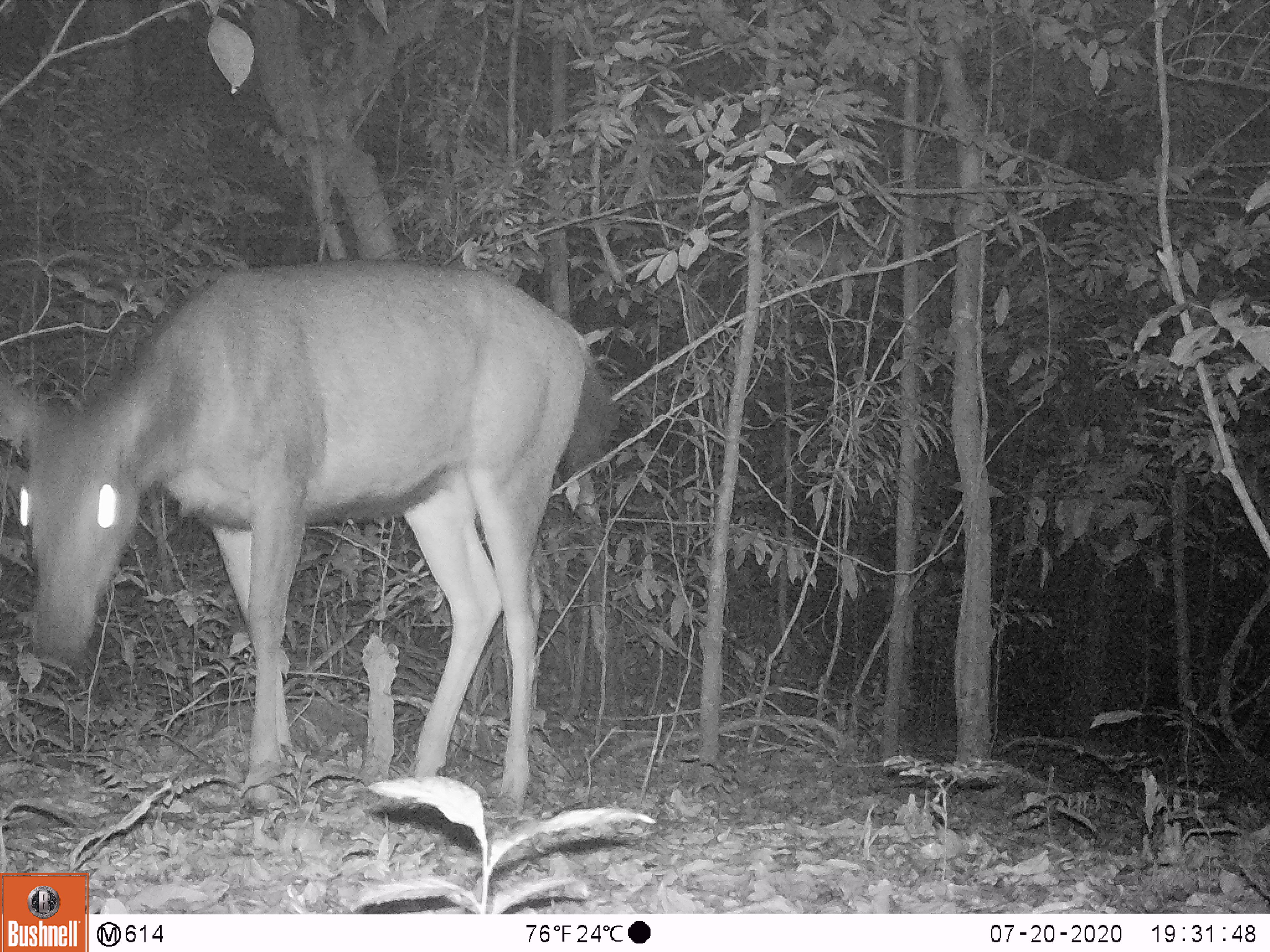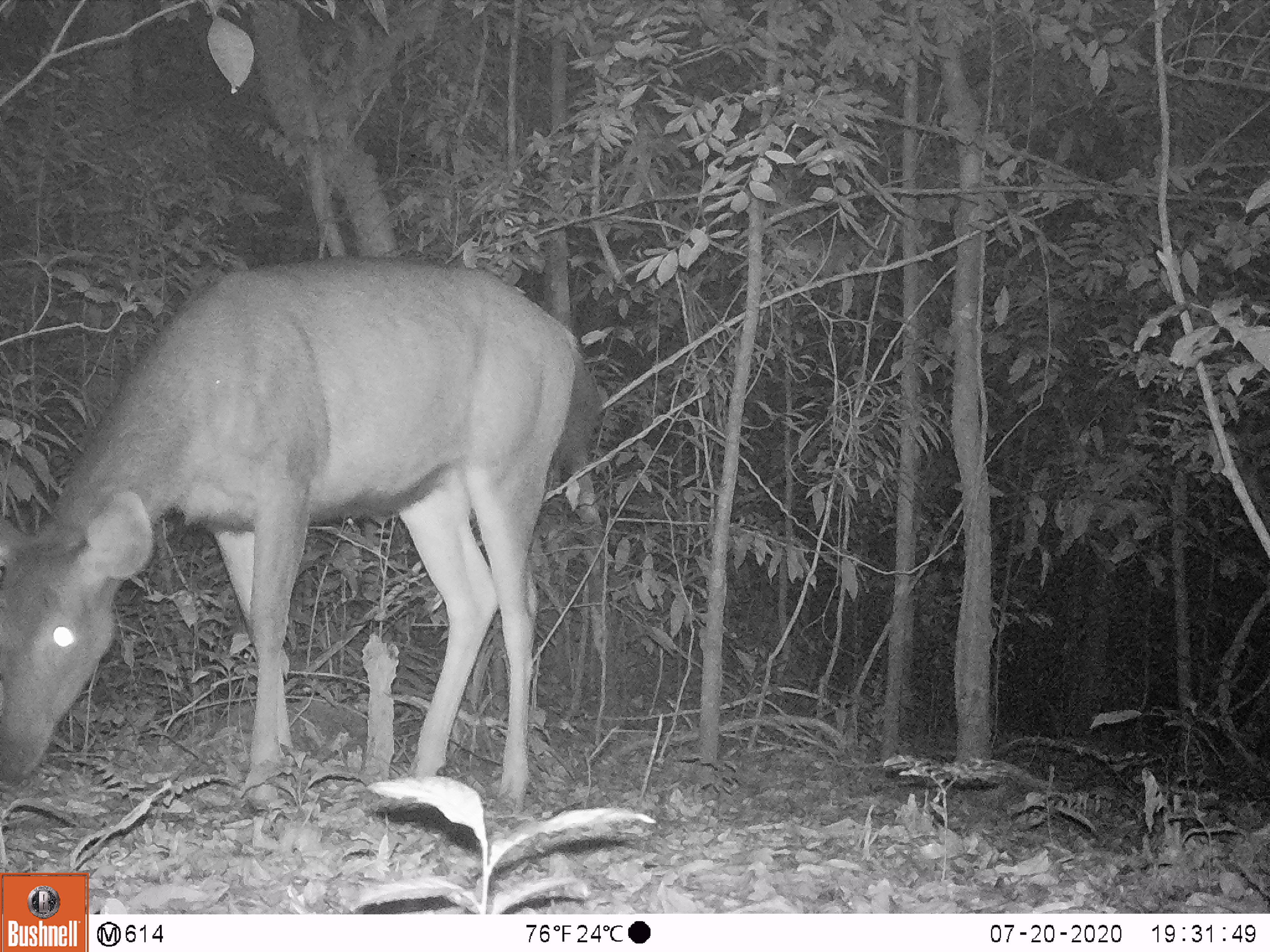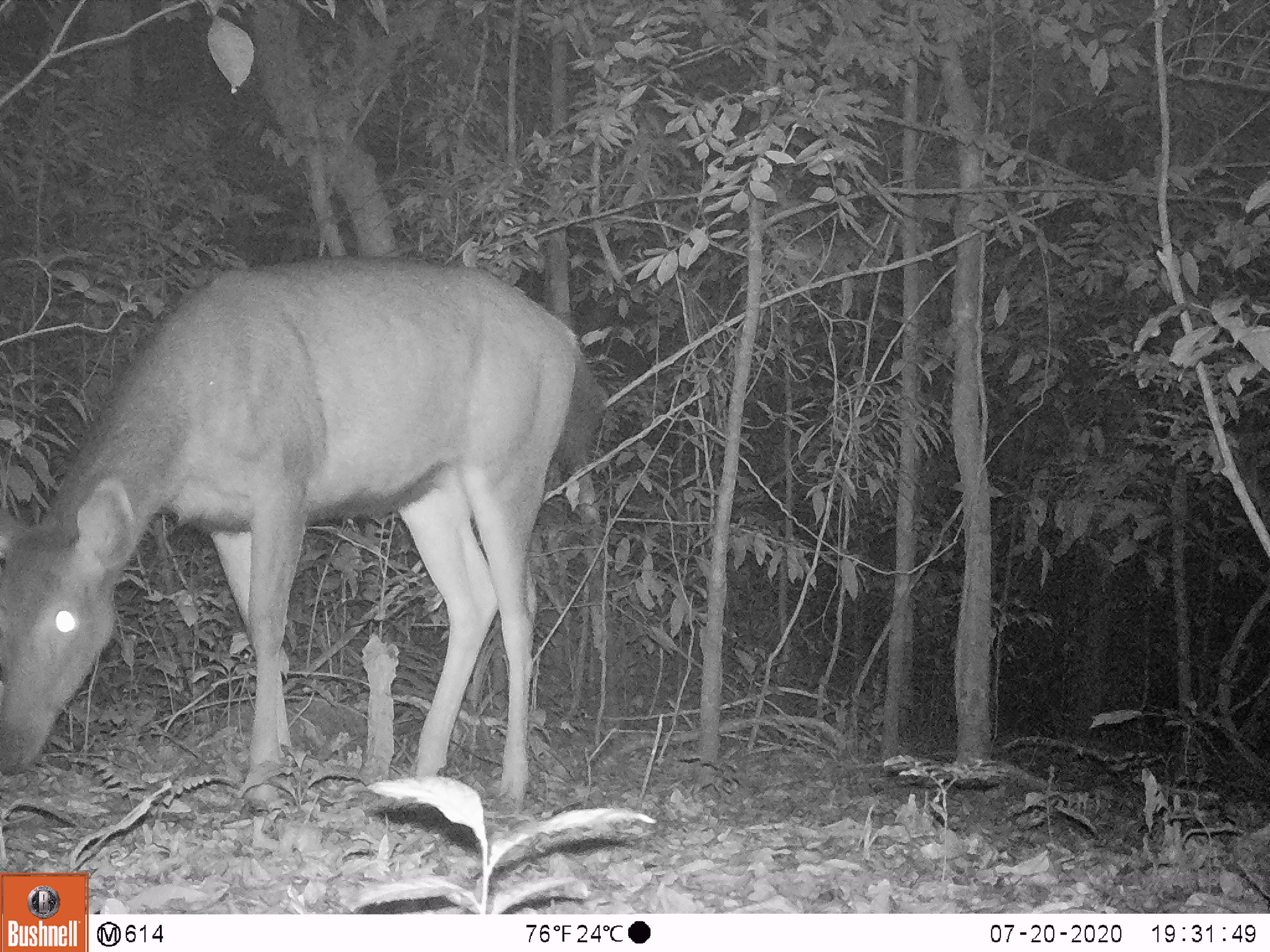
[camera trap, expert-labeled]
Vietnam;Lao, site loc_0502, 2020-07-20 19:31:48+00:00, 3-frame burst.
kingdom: Animalia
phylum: Chordata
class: Mammalia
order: Artiodactyla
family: Cervidae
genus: Rusa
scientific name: Rusa unicolor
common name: sambar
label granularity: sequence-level